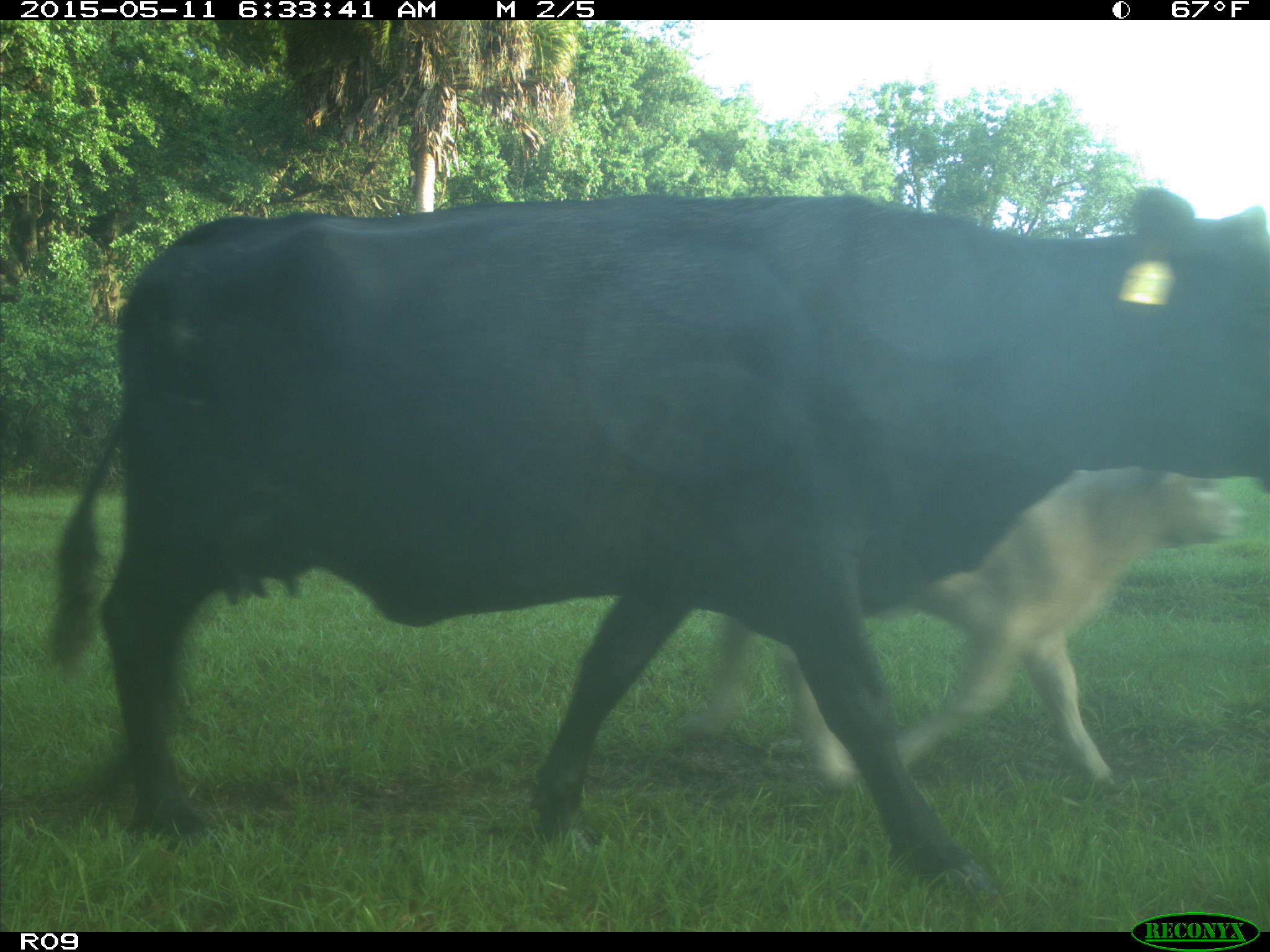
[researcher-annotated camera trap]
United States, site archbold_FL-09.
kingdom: Animalia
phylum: Chordata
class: Mammalia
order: Artiodactyla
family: Bovidae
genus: Bos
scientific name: Bos taurus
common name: domestic cow